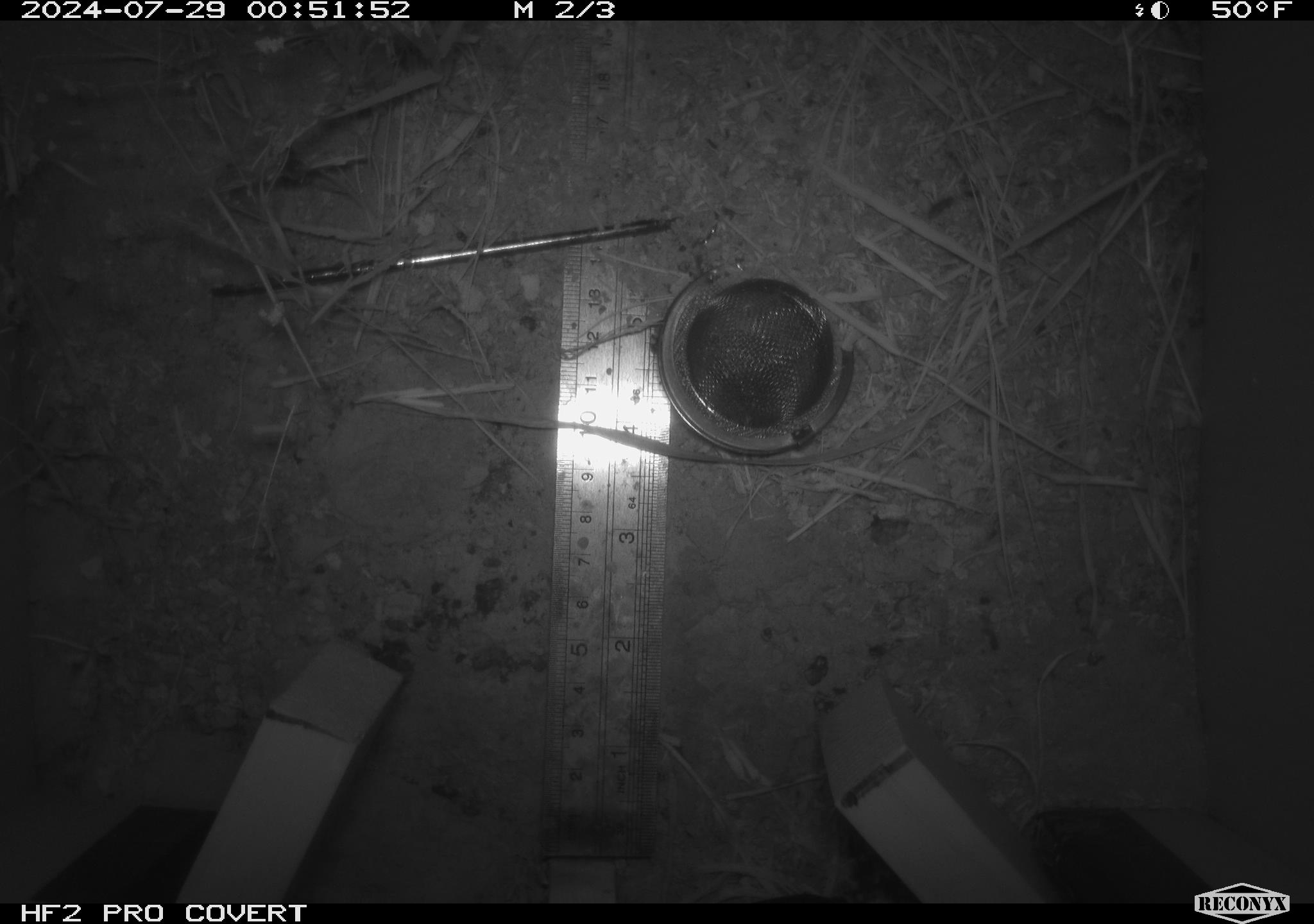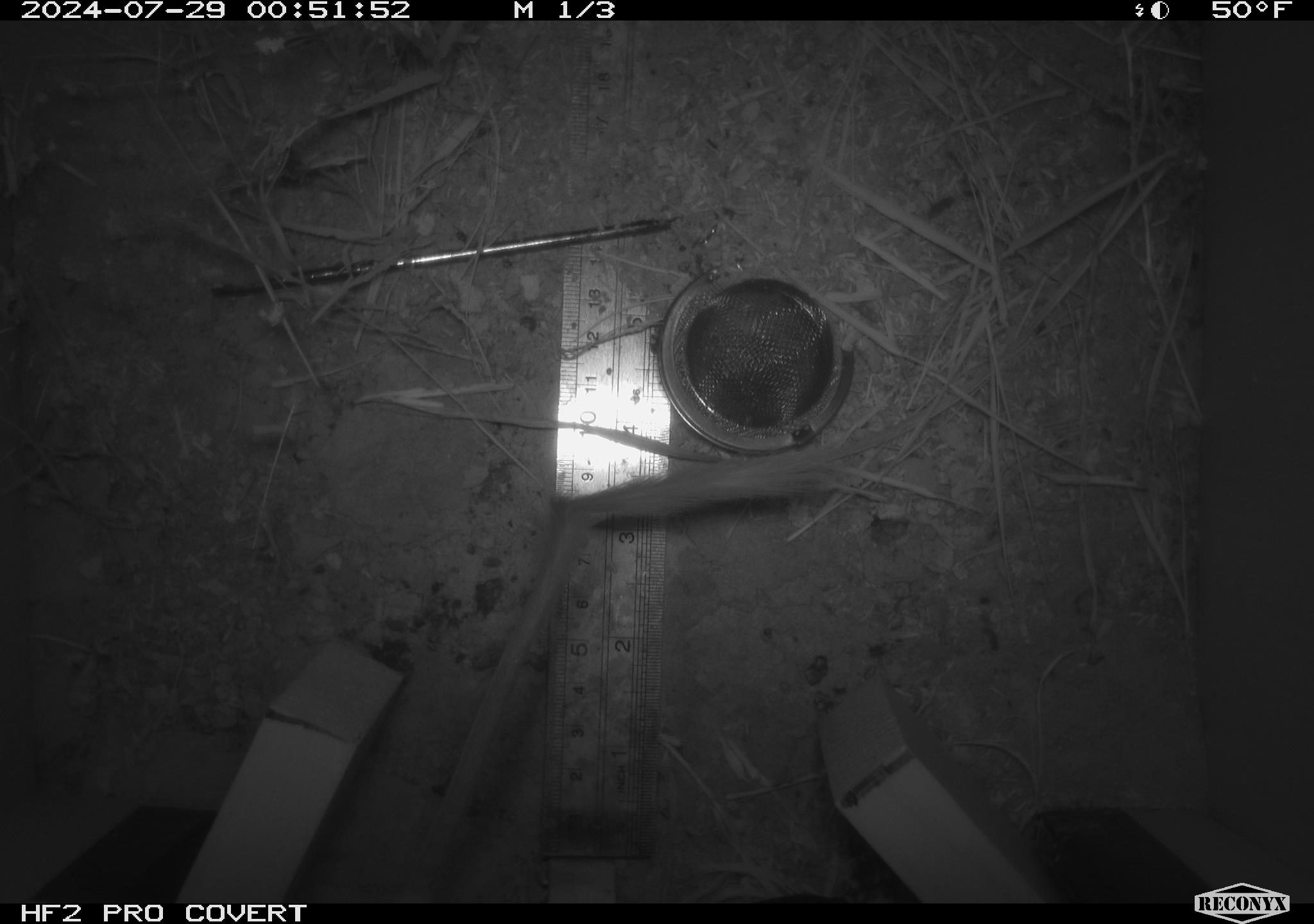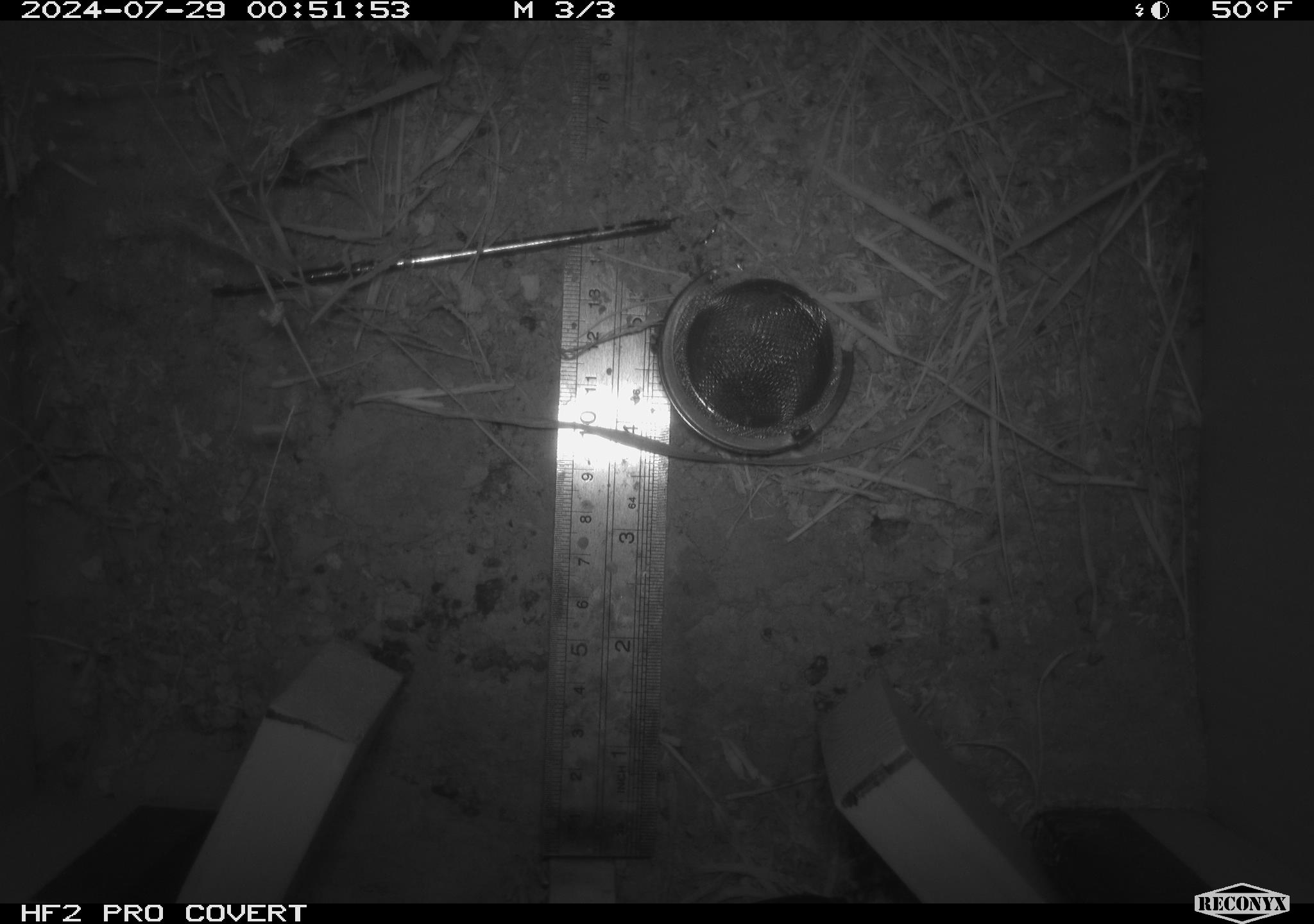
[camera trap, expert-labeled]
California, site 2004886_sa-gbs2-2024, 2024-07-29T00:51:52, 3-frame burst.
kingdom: Animalia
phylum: Chordata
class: Mammalia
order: Rodentia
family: Heteromyidae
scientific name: Heteromyidae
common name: kangaroo rats and pocket mice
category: heteromyidae family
Heteromyidae family (kangaroo rats and pocket mice) (Heteromyidae).